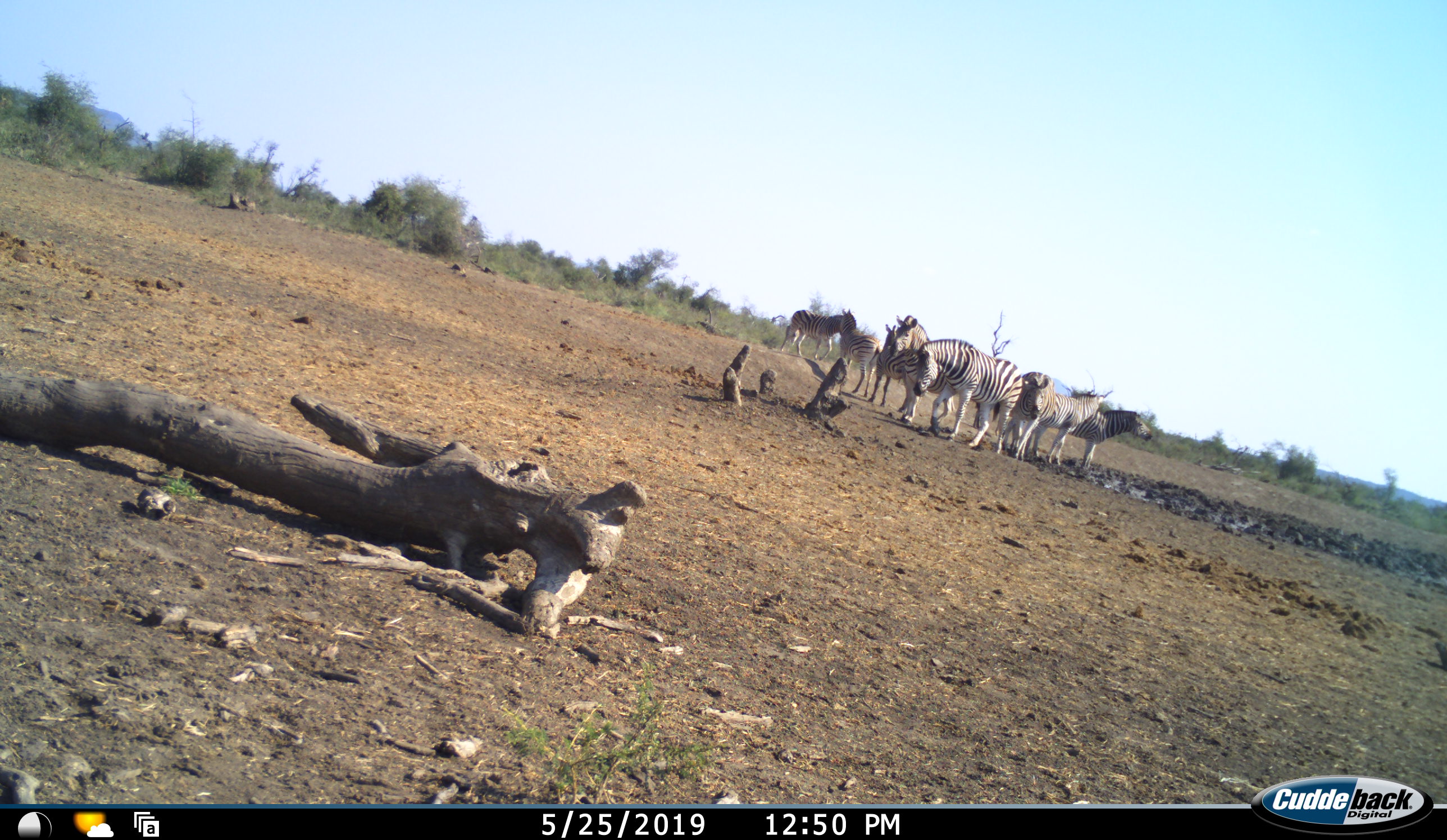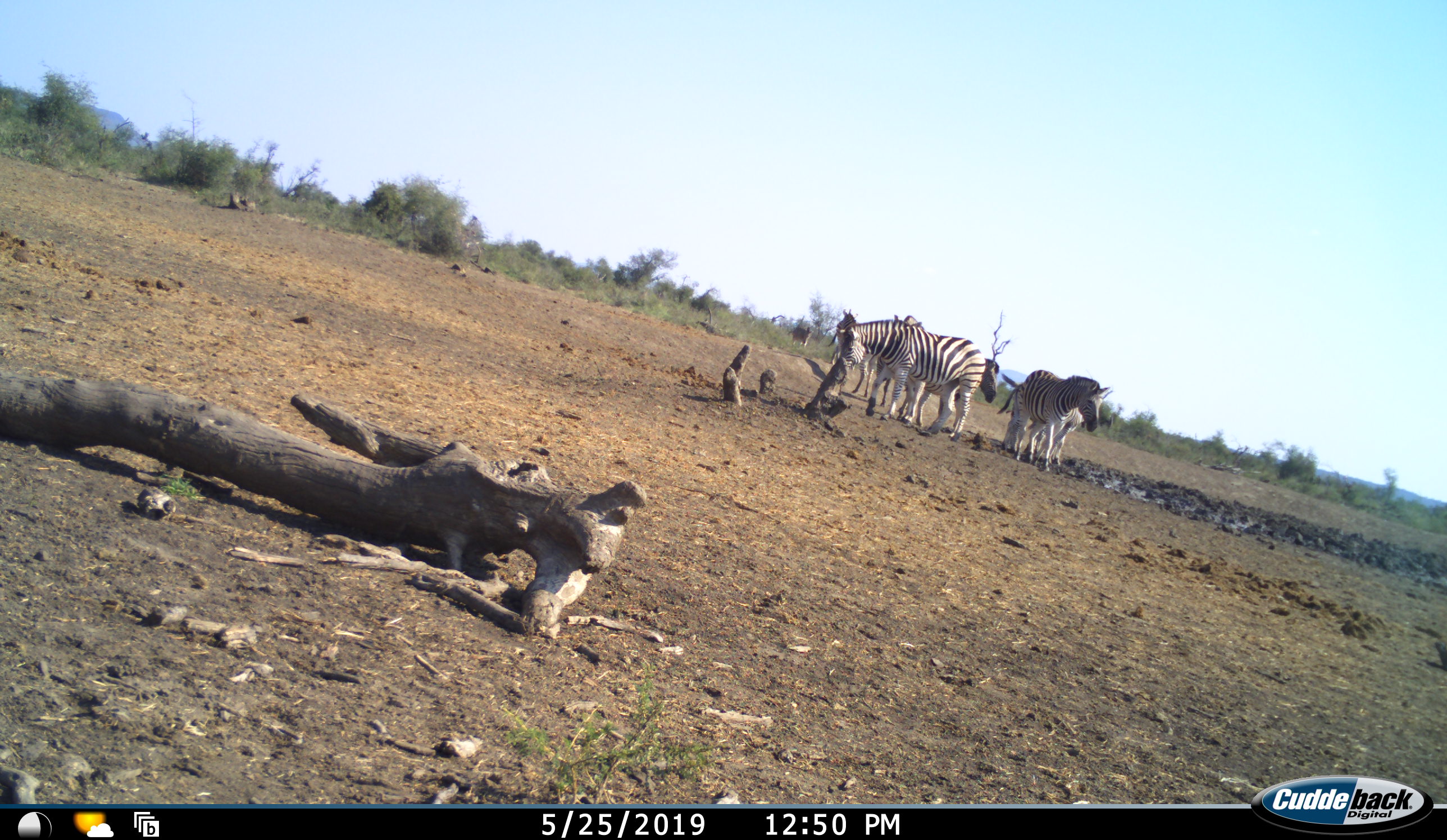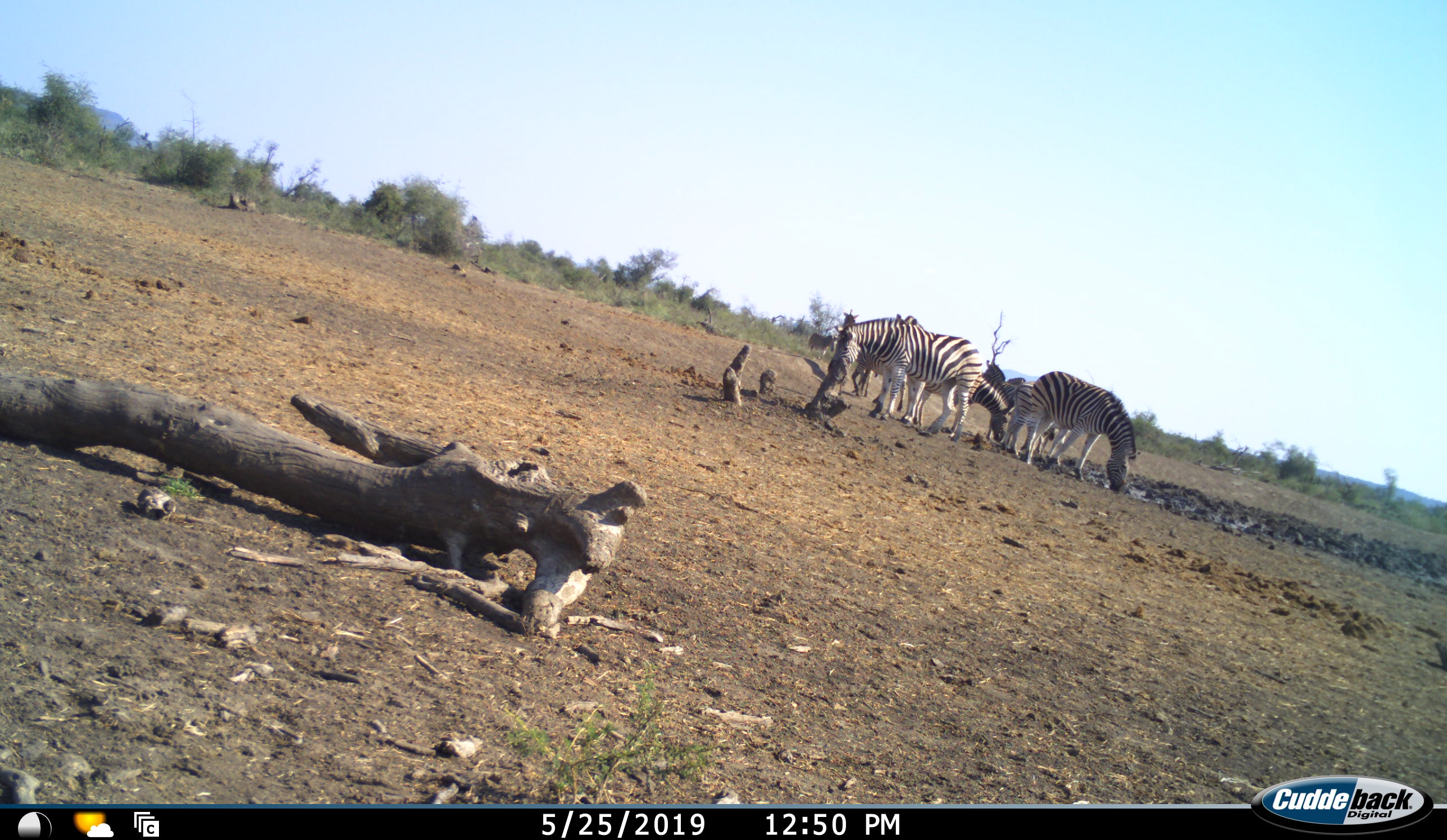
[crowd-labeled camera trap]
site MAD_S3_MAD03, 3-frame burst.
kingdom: Animalia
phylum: Chordata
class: Mammalia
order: Perissodactyla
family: Equidae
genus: Equus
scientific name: Equus quagga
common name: plains zebra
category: zebraplains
Zebraplains (plains zebra) (Equus quagga), count 8. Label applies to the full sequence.